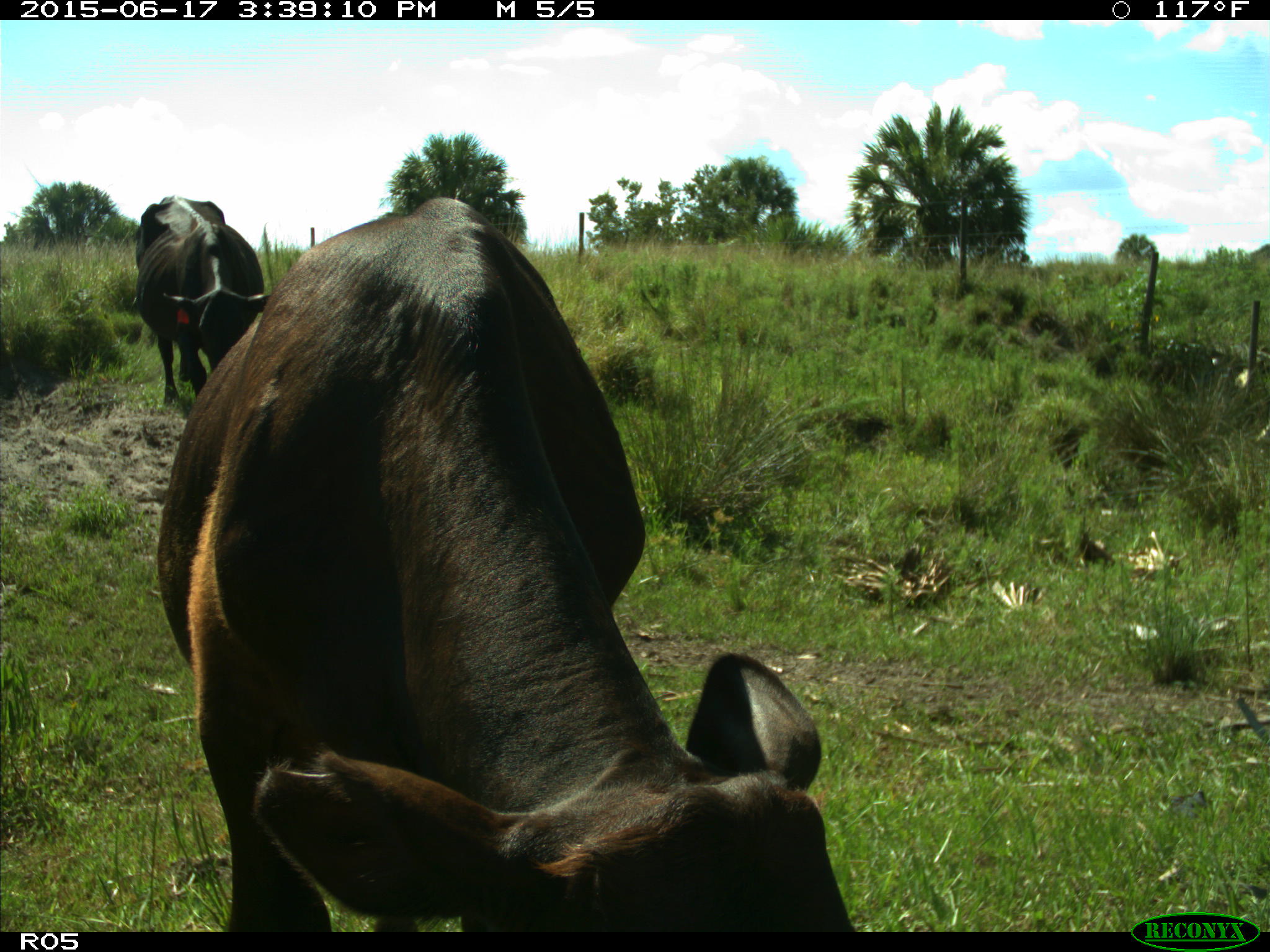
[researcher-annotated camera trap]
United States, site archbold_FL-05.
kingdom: Animalia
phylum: Chordata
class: Mammalia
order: Artiodactyla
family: Bovidae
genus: Bos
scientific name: Bos taurus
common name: domestic cow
Bos taurus (domestic cow).